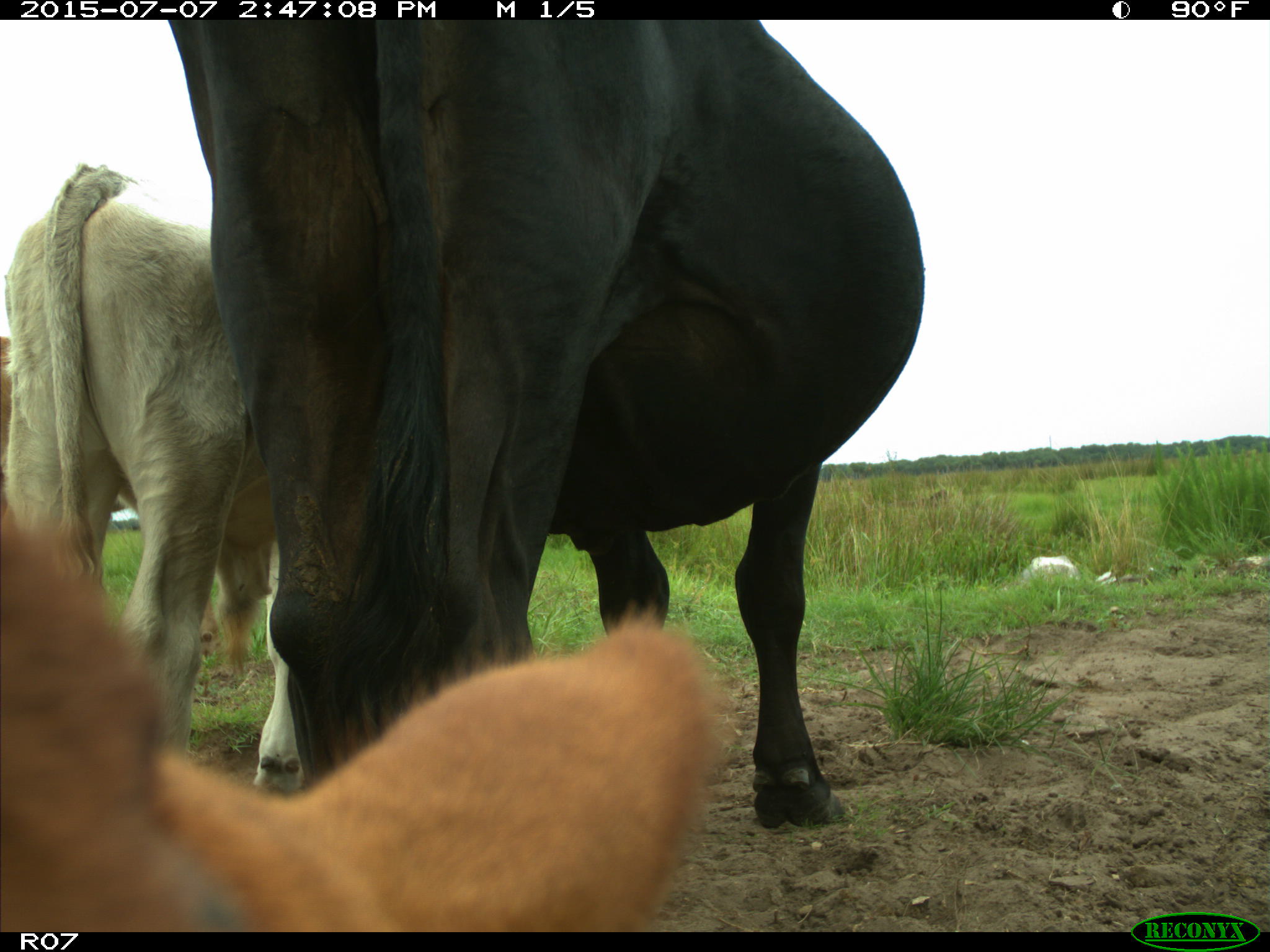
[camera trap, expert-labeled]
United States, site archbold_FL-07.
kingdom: Animalia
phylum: Chordata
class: Mammalia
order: Artiodactyla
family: Bovidae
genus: Bos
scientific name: Bos taurus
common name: domestic cow